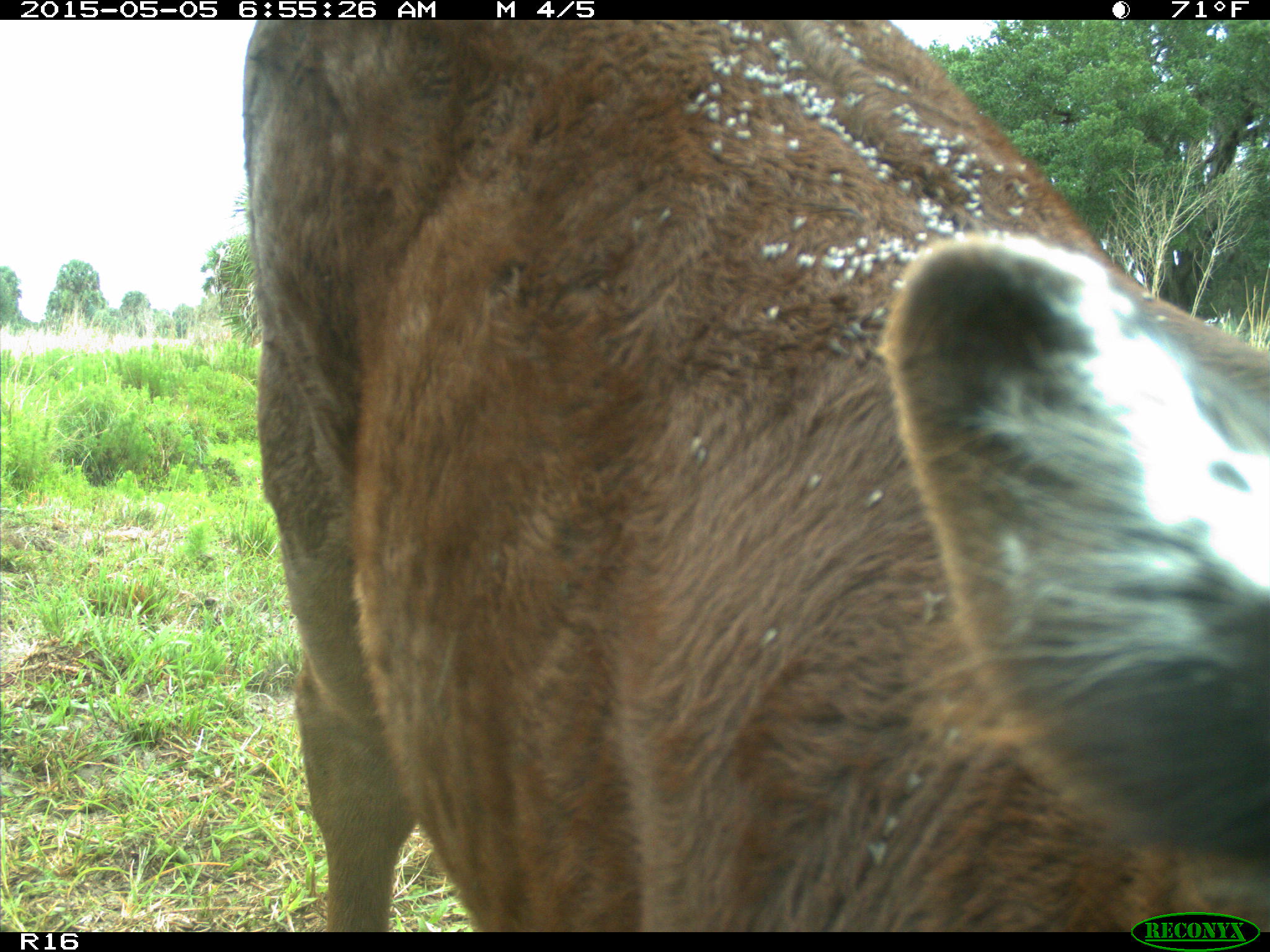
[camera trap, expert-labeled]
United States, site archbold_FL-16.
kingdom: Animalia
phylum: Chordata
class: Mammalia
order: Artiodactyla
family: Bovidae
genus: Bos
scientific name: Bos taurus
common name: domestic cow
Bos taurus (domestic cow).